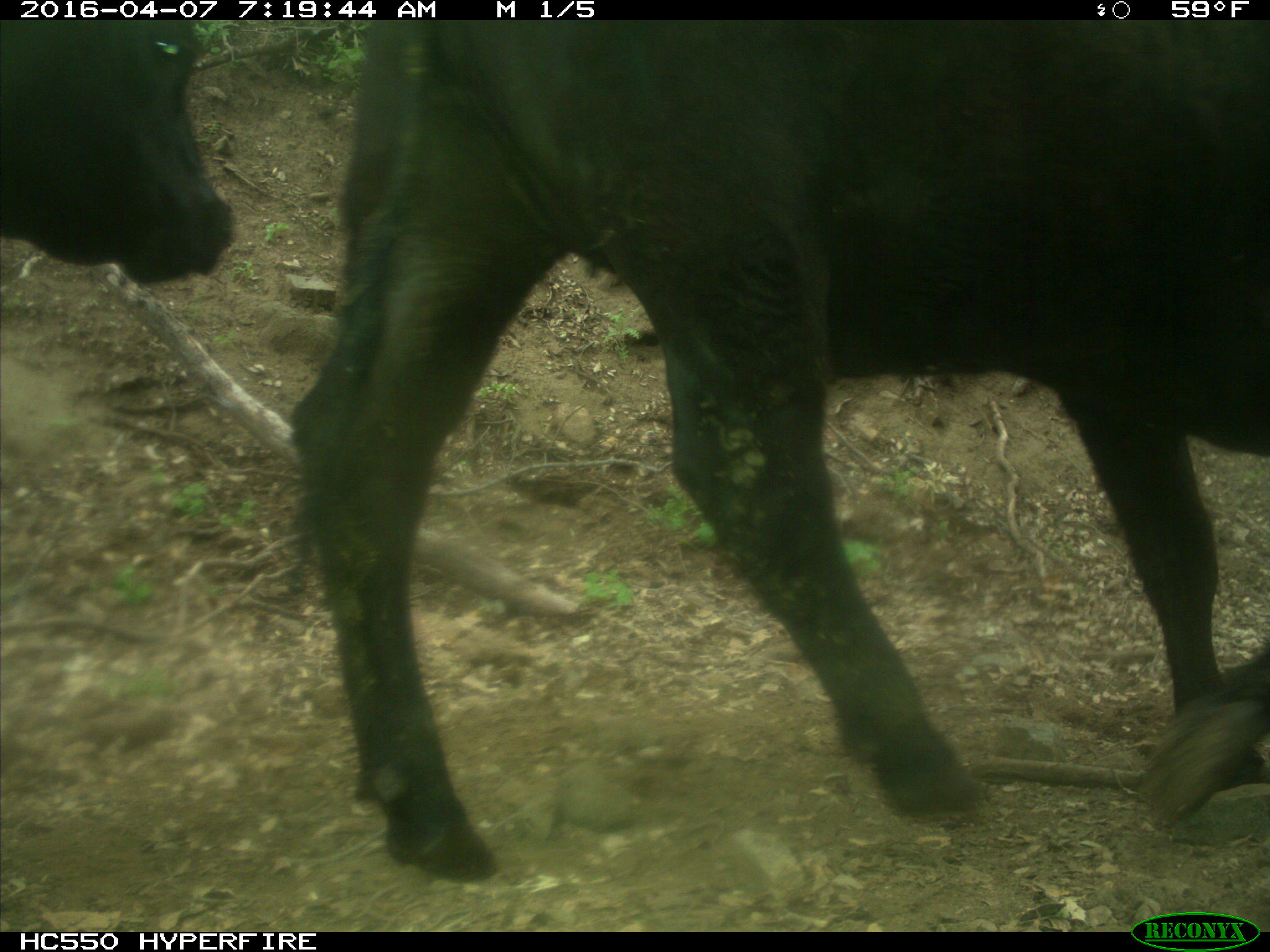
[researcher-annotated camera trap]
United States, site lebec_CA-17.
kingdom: Animalia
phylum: Chordata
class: Mammalia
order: Artiodactyla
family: Bovidae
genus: Bos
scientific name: Bos taurus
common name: domestic cow